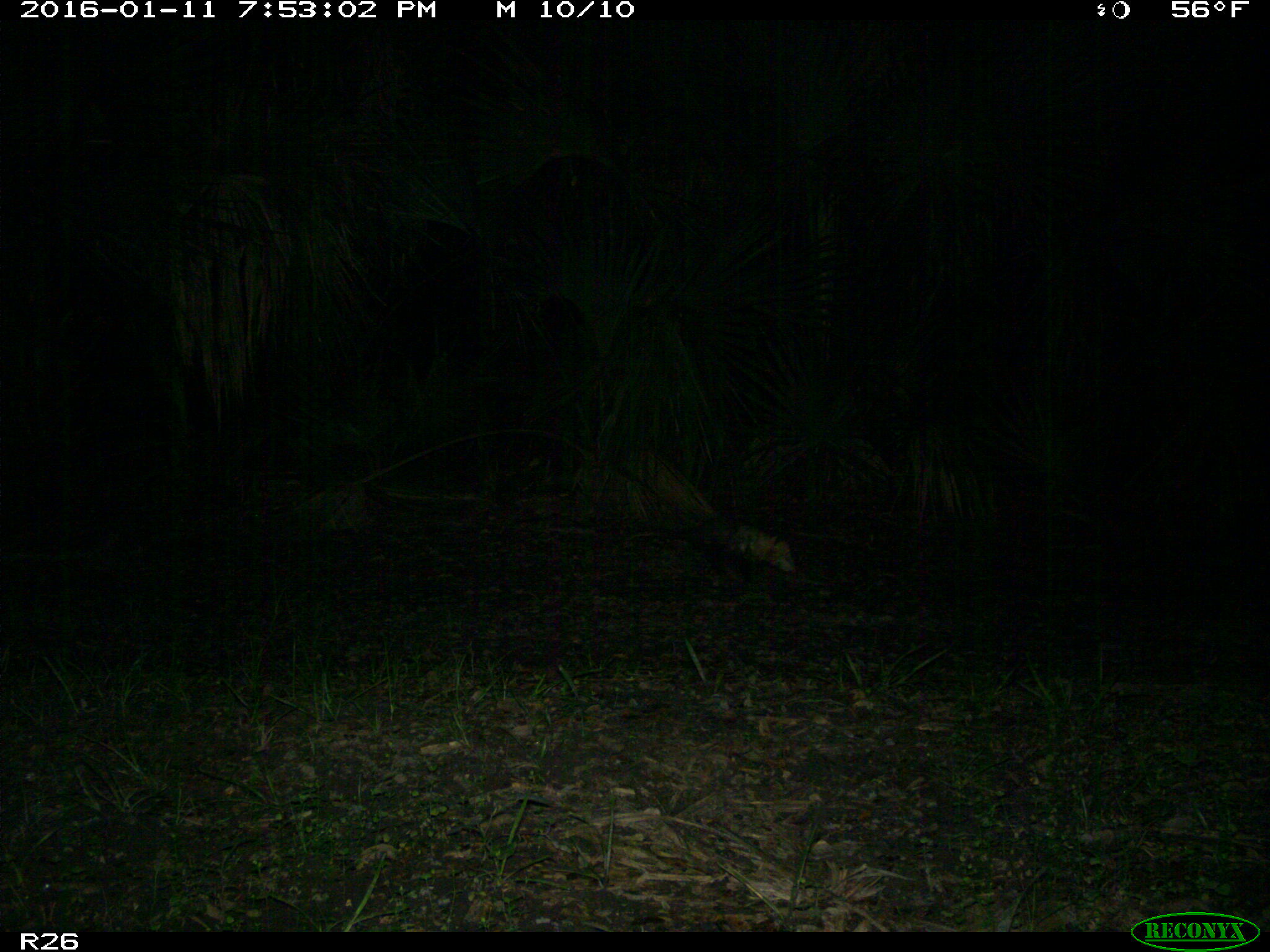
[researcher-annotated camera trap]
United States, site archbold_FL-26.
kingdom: Animalia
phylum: Chordata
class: Mammalia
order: Didelphimorphia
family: Didelphidae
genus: Didelphis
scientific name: Didelphis virginiana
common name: virginia opossum